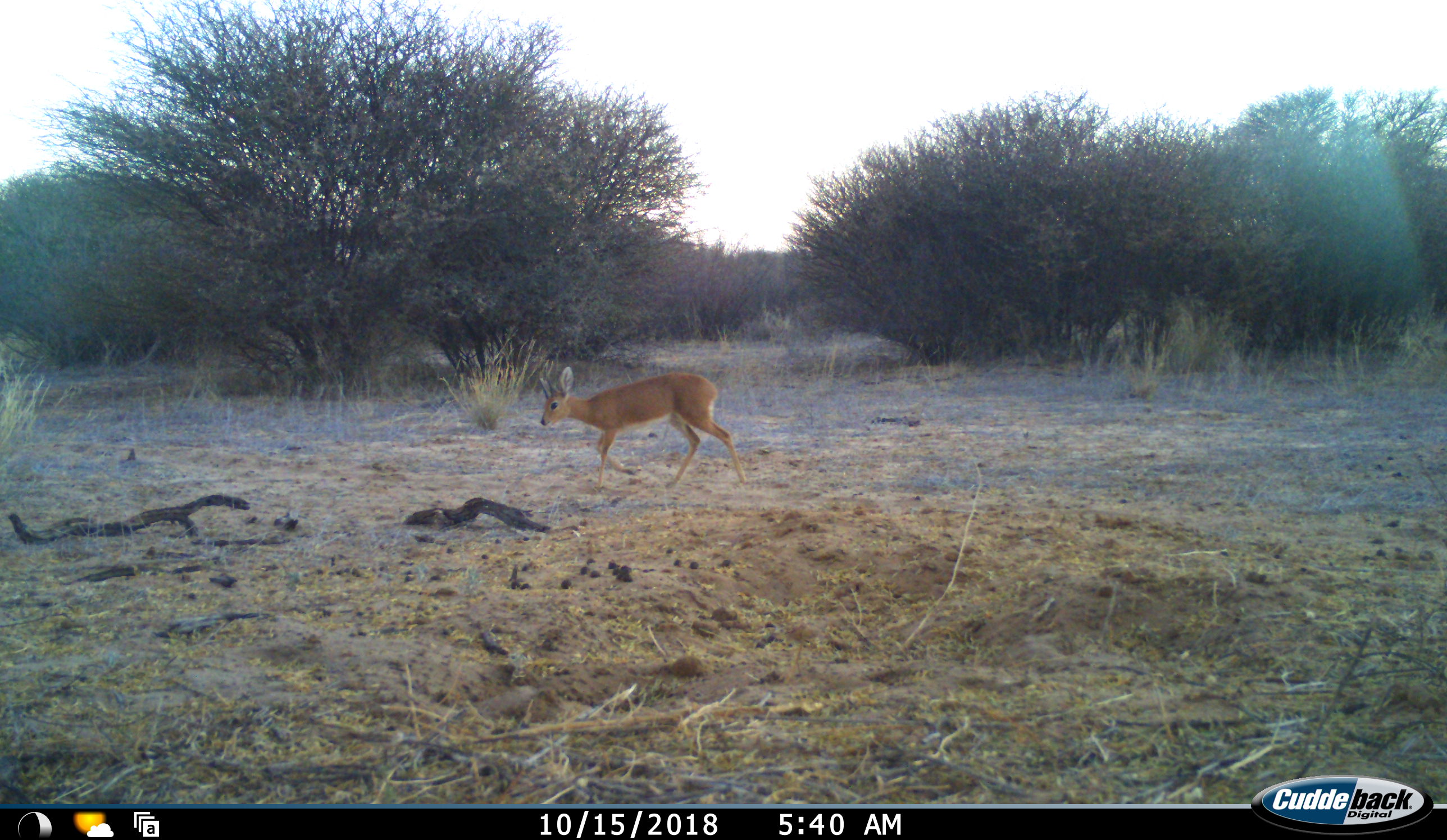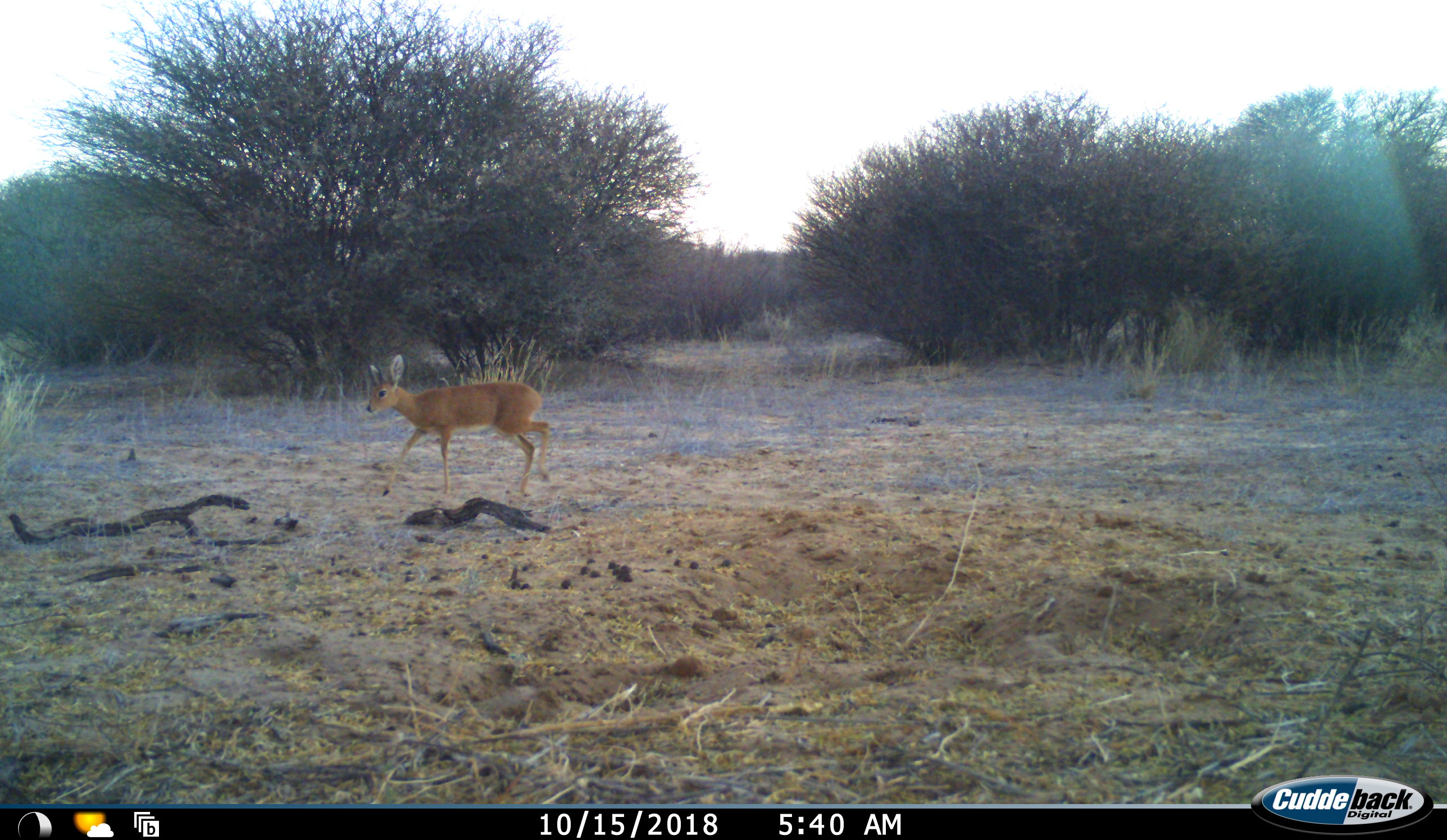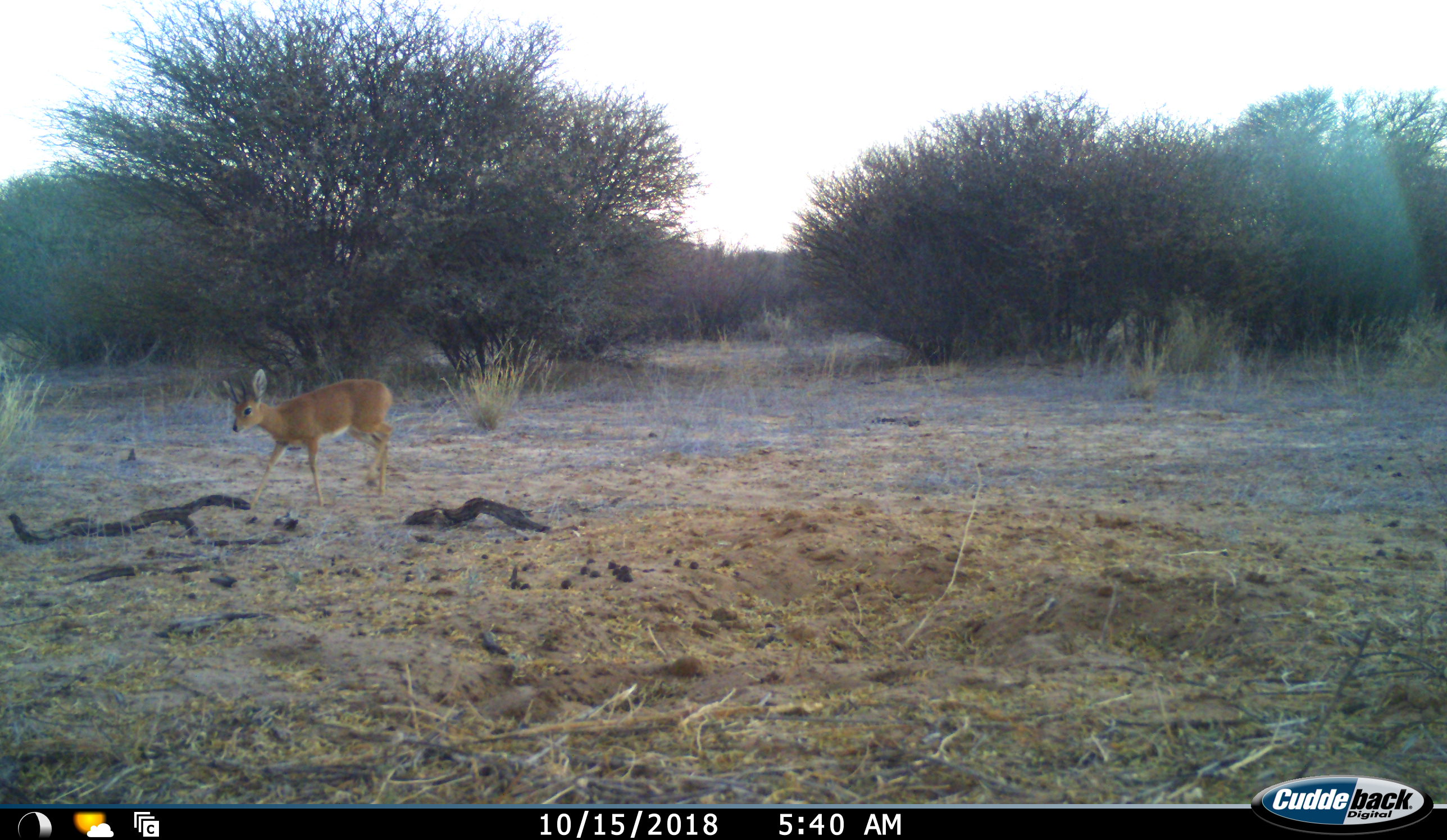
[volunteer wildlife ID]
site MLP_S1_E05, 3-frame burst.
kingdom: Animalia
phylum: Chordata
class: Mammalia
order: Artiodactyla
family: Bovidae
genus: Raphicerus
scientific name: Raphicerus campestris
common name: steenbok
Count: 1.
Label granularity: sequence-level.